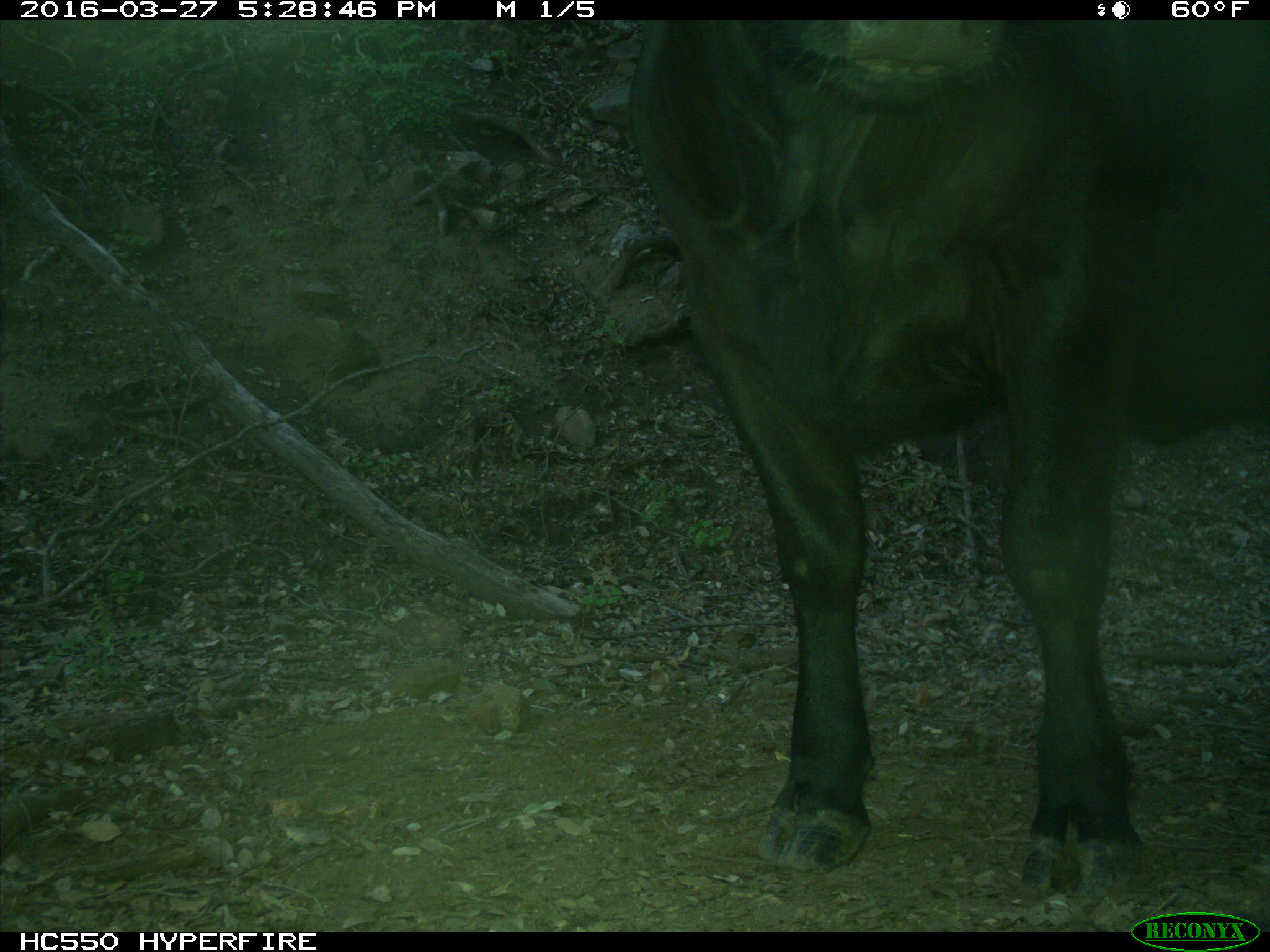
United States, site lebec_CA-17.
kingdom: Animalia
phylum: Chordata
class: Mammalia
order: Artiodactyla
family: Bovidae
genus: Bos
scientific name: Bos taurus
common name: domestic cow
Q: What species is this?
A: Bos taurus (domestic cow).